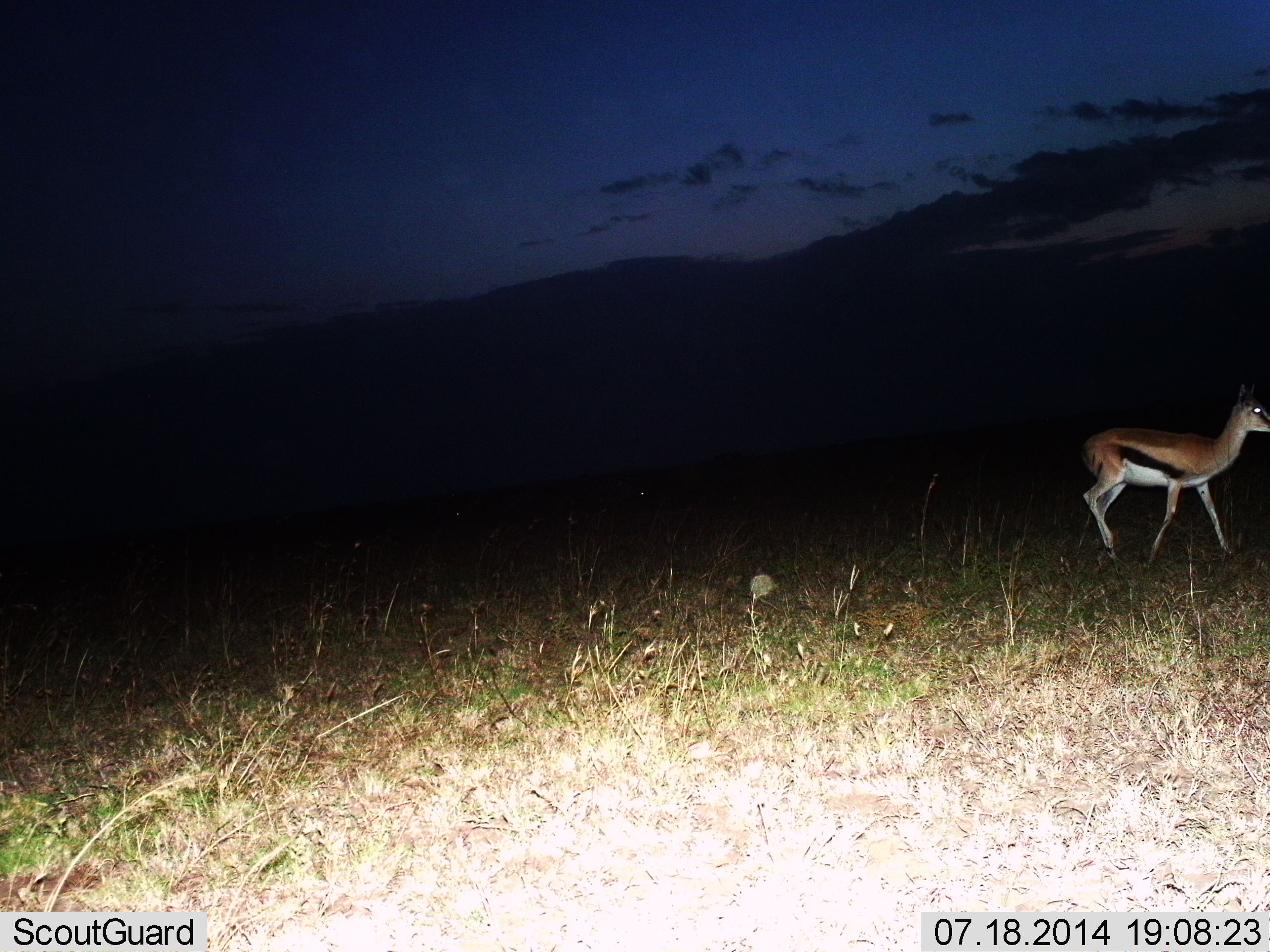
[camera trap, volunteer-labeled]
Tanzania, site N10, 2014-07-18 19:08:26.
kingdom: Animalia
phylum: Chordata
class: Mammalia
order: Artiodactyla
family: Bovidae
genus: Eudorcas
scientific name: Eudorcas thomsonii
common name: thomson's gazelle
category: gazellethomsons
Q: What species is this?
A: Gazellethomsons (thomson's gazelle) (Eudorcas thomsonii).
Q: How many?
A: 1.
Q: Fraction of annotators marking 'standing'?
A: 10%.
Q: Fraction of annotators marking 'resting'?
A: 0%.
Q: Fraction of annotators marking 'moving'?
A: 90%.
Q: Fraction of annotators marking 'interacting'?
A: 0%.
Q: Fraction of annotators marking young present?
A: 0%.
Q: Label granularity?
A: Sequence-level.